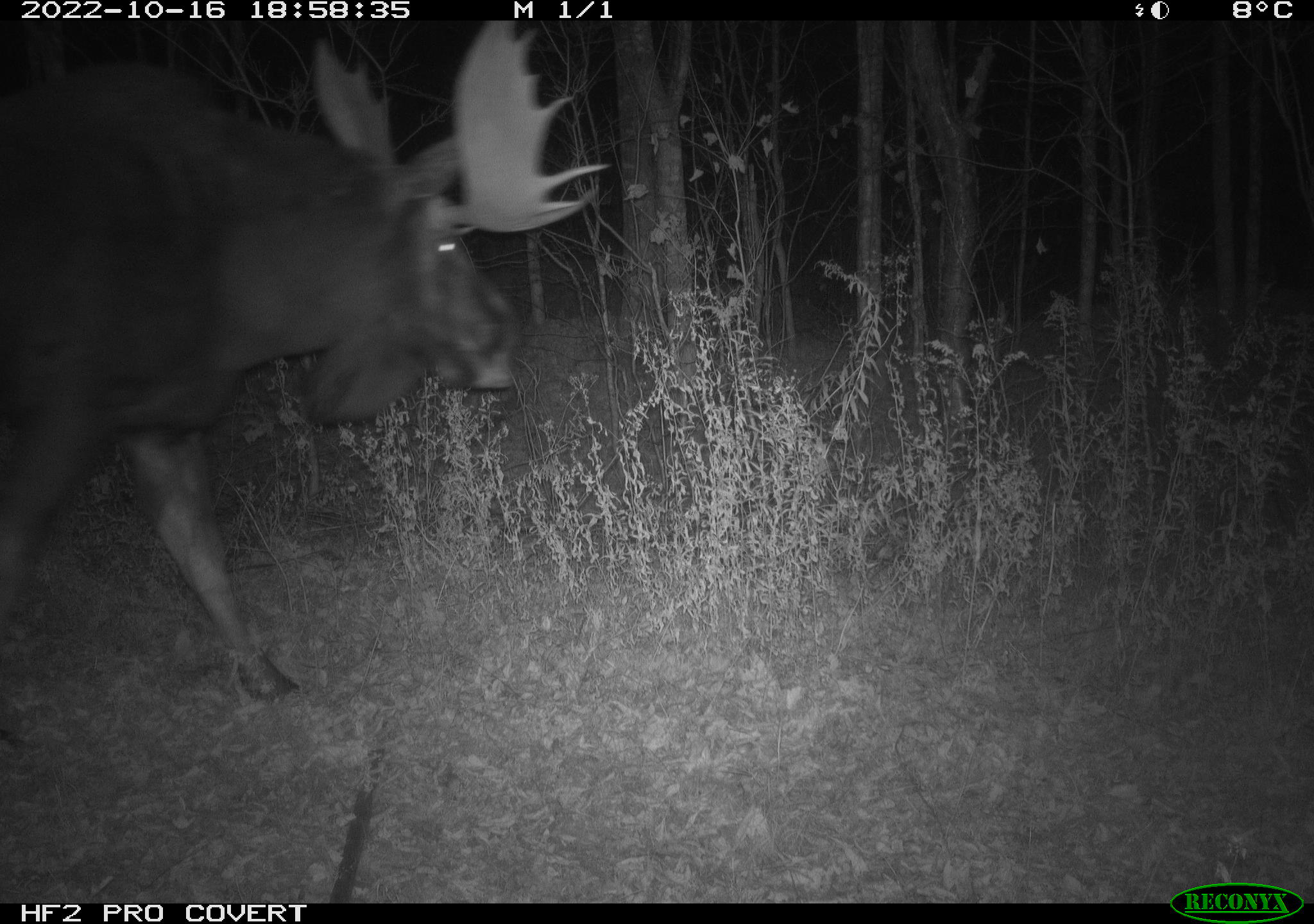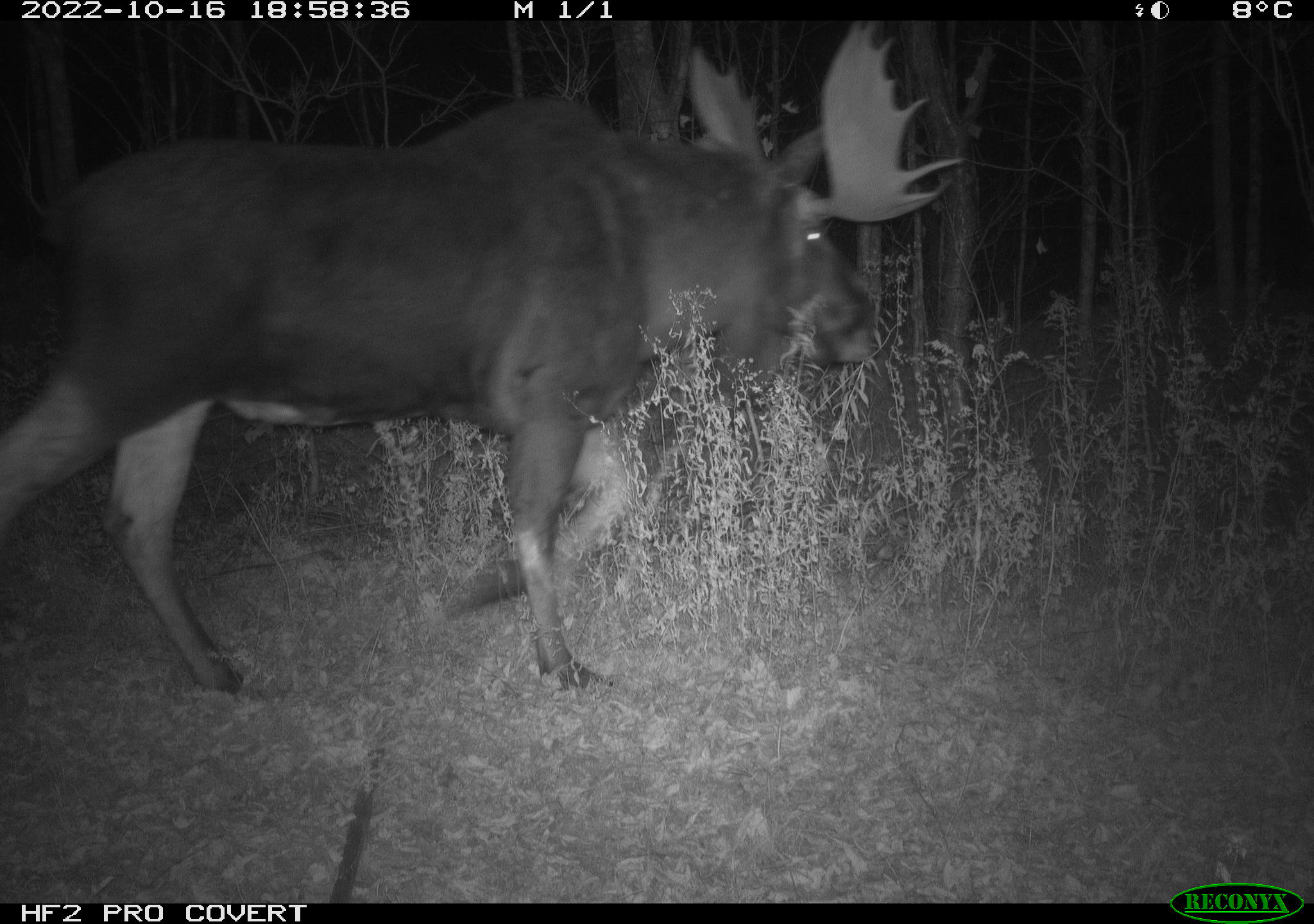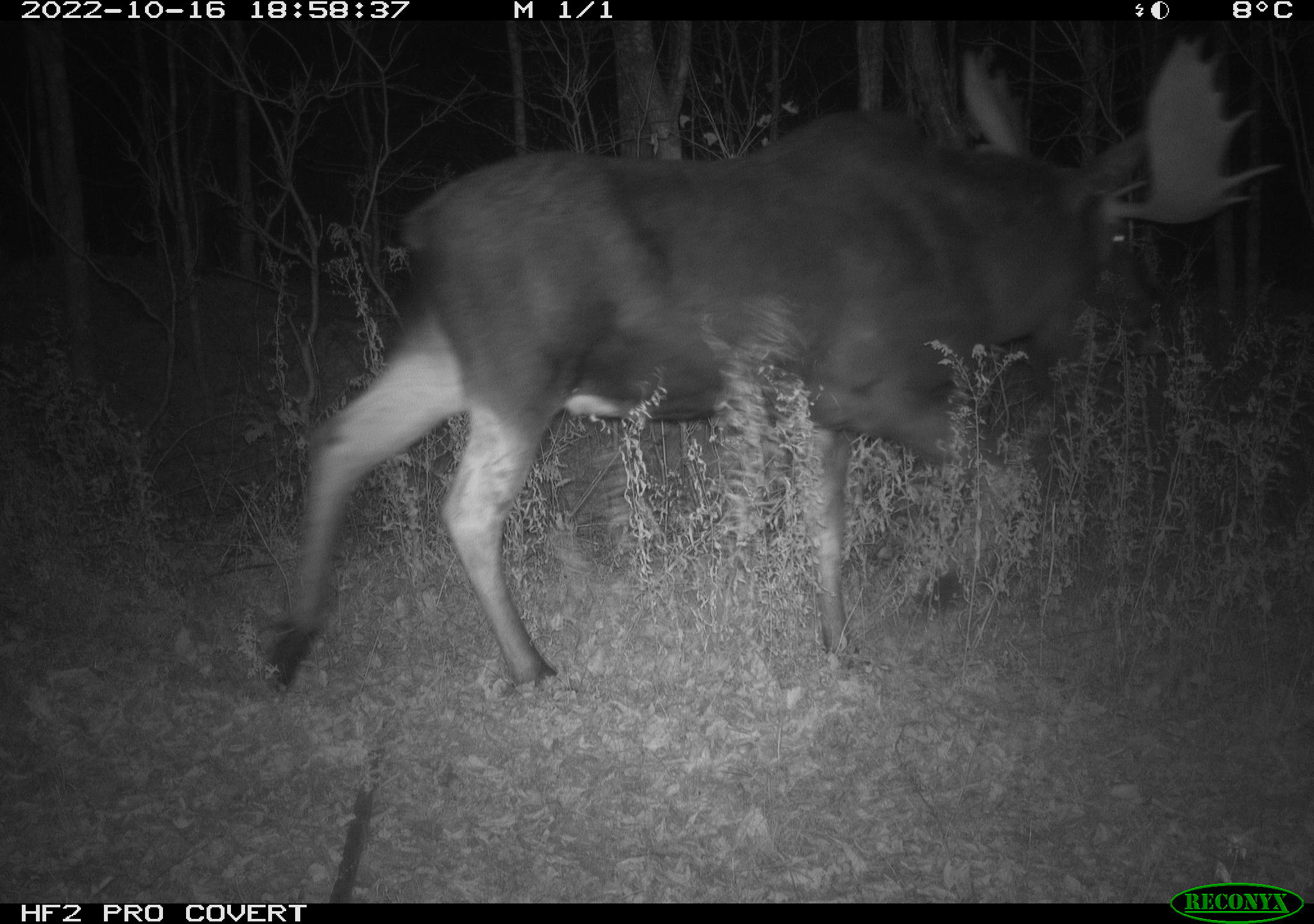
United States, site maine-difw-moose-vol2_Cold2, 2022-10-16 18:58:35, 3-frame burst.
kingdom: Animalia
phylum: Chordata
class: Mammalia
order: Artiodactyla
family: Cervidae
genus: Alces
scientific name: Alces alces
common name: moose